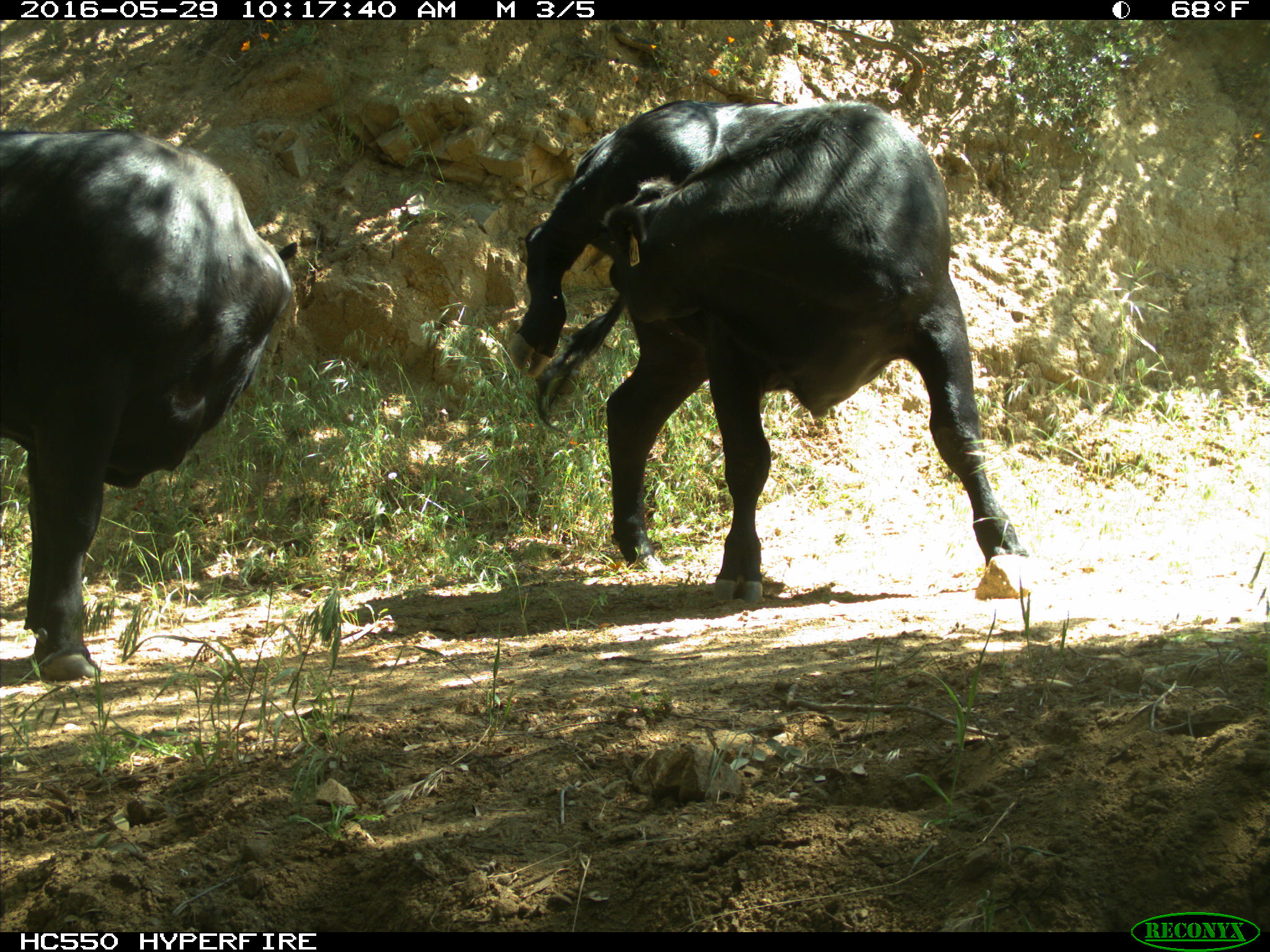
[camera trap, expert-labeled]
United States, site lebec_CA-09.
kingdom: Animalia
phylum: Chordata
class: Mammalia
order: Artiodactyla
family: Bovidae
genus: Bos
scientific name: Bos taurus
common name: domestic cow